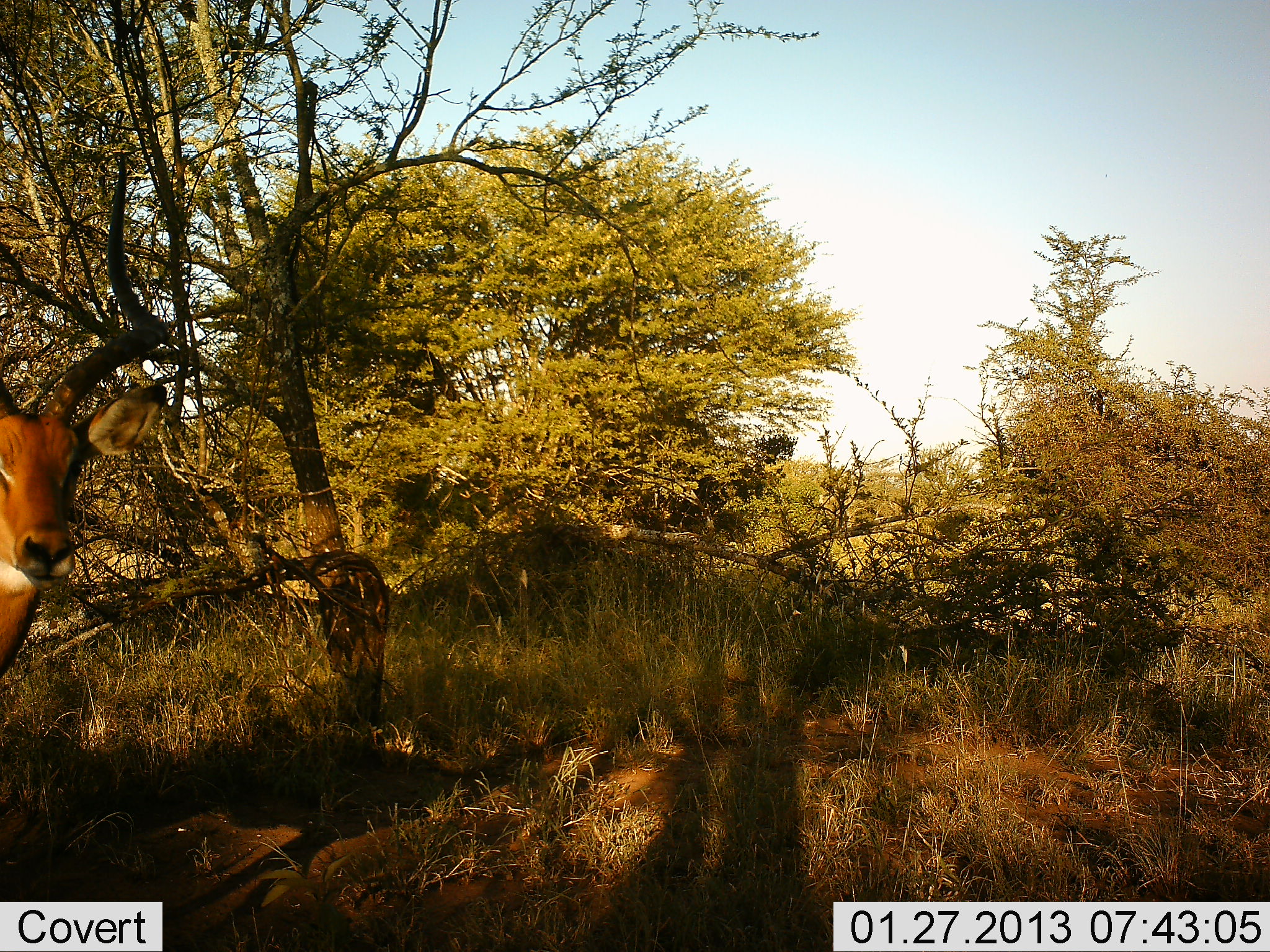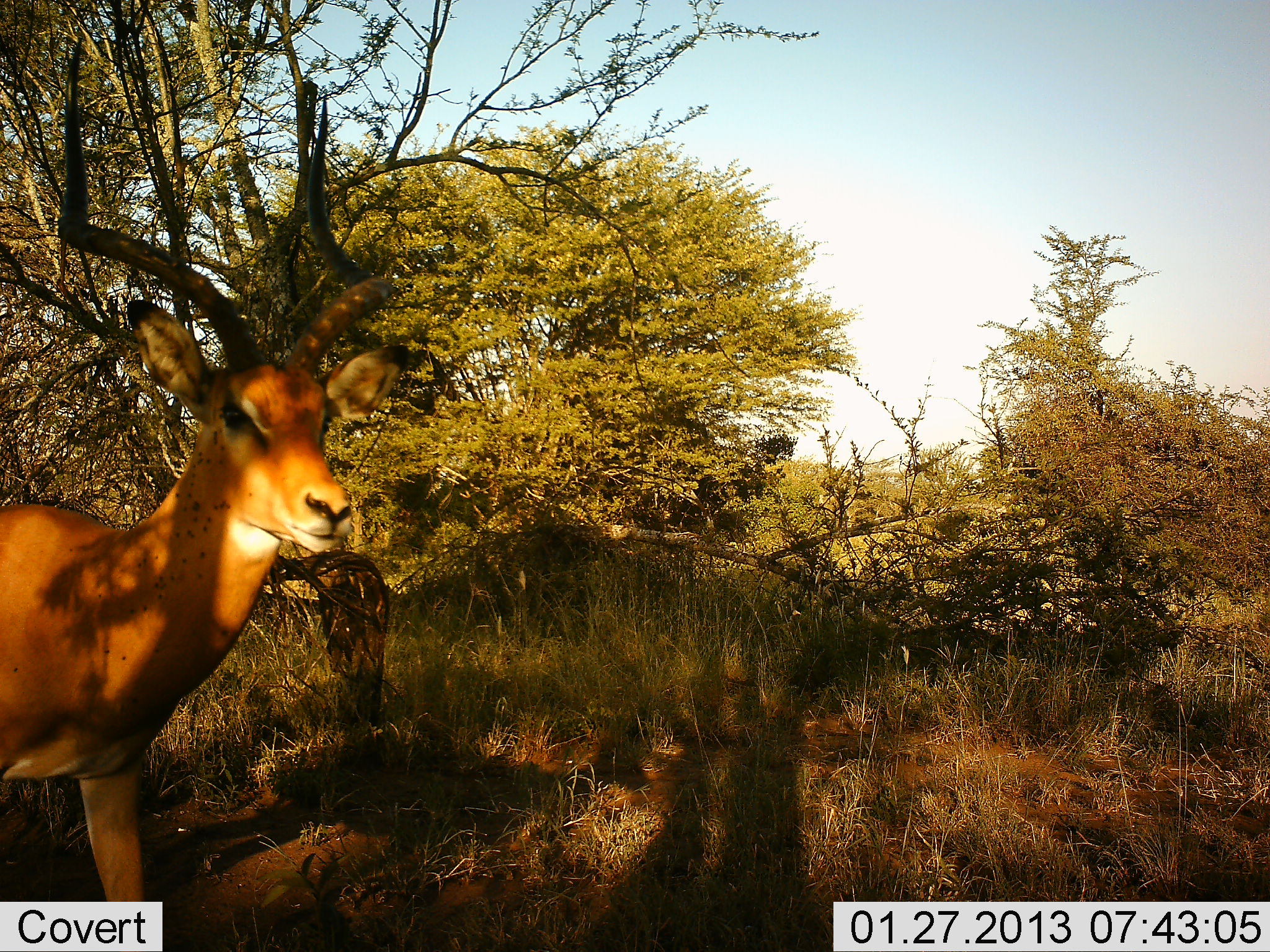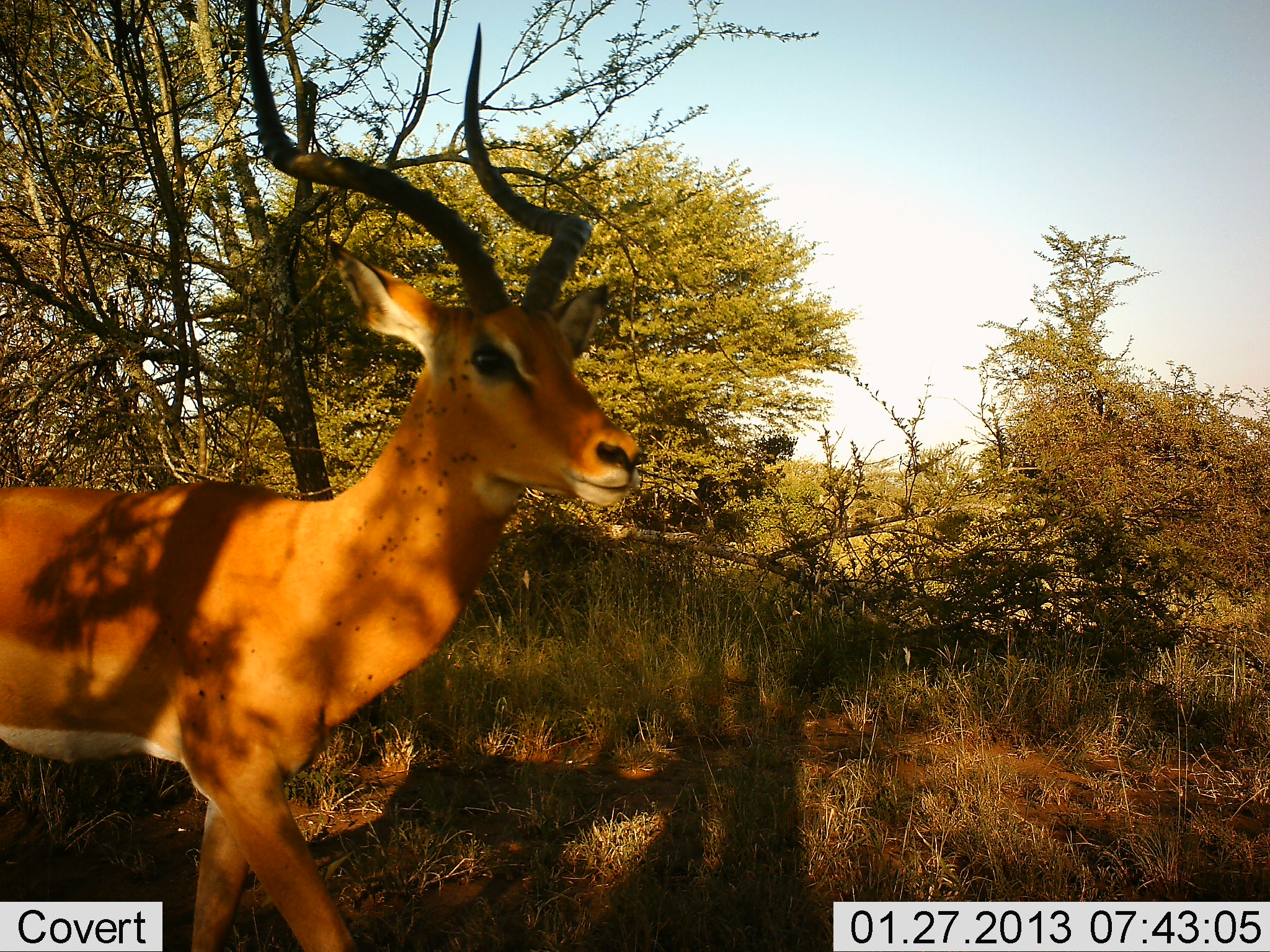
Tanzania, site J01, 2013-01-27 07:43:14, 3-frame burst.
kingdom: Animalia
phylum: Chordata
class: Mammalia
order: Artiodactyla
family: Bovidae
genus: Aepyceros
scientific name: Aepyceros melampus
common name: impala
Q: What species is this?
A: Impala (Aepyceros melampus).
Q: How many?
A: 1.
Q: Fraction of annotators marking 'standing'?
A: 16%.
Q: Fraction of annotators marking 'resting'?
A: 0%.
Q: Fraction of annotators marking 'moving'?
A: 84%.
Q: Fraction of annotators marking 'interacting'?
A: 5%.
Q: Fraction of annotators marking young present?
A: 0%.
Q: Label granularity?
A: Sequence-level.